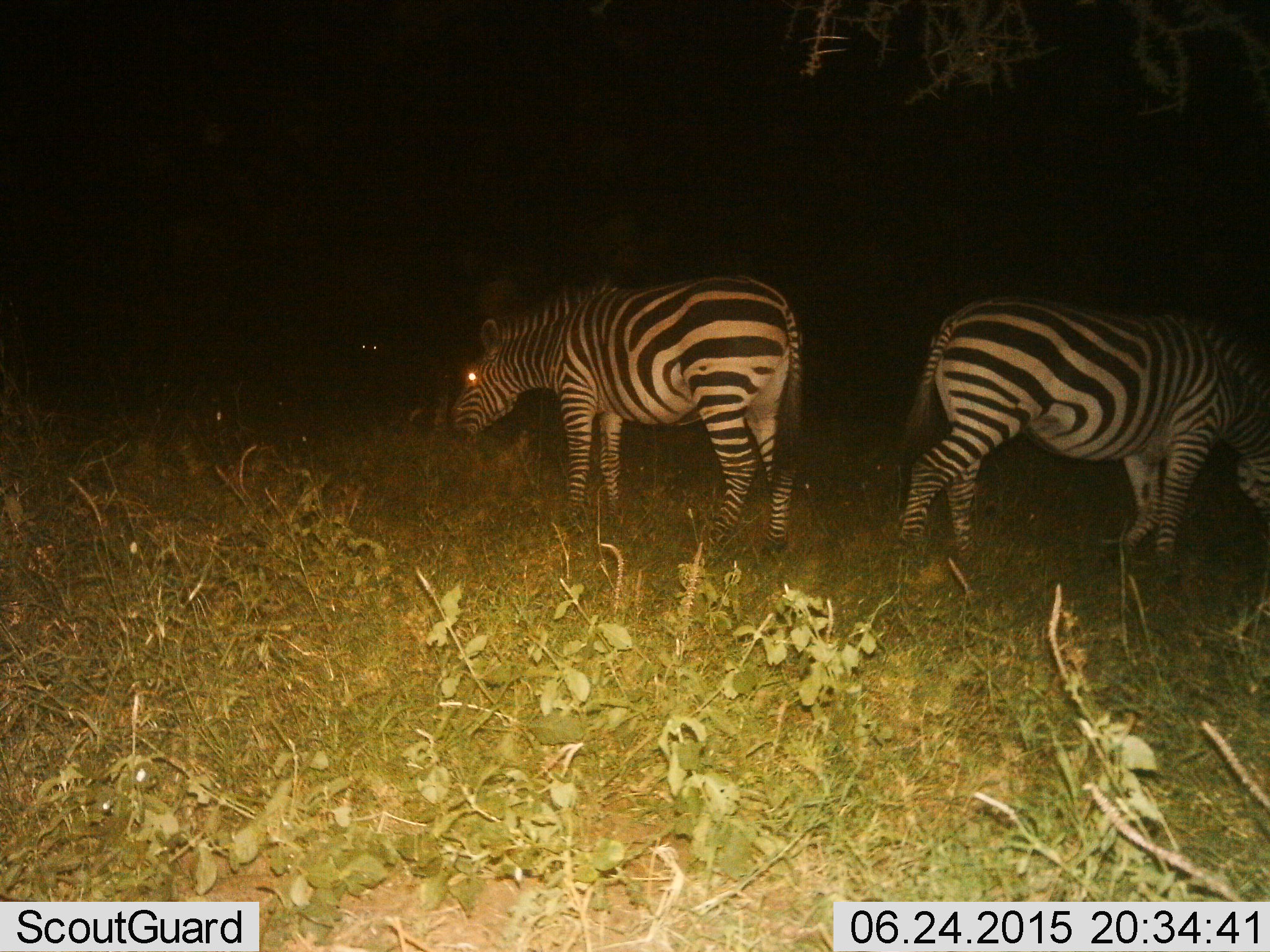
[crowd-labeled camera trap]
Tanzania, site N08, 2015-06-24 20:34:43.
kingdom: Animalia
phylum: Chordata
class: Mammalia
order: Perissodactyla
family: Equidae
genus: Equus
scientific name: Equus quagga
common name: plains zebra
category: zebra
Zebra (plains zebra) (Equus quagga), count 2. Behavior (volunteer vote fractions): standing 50%, resting 0%, moving 10%, interacting 0%. Young present (vote fraction): 0%. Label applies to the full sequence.